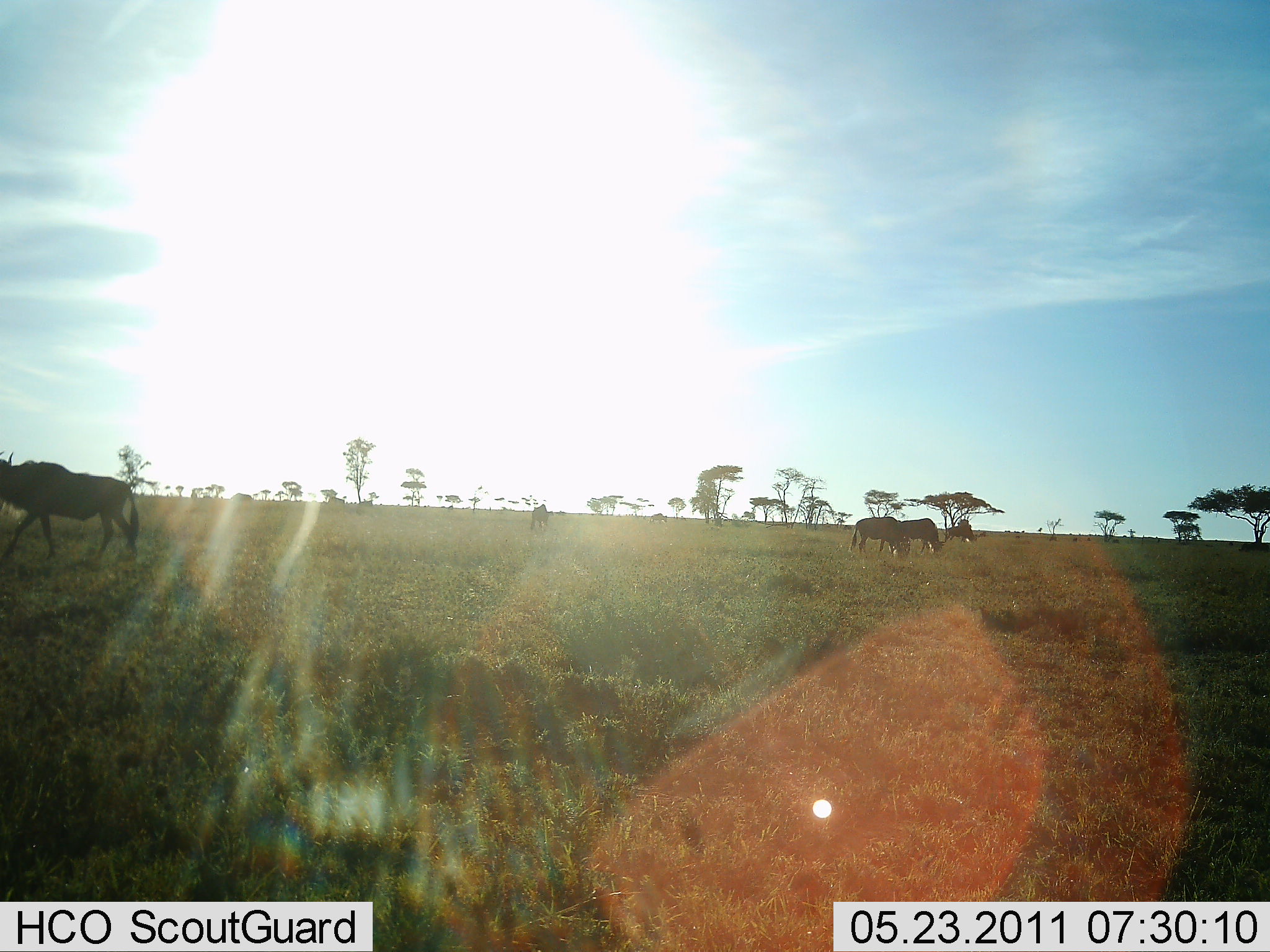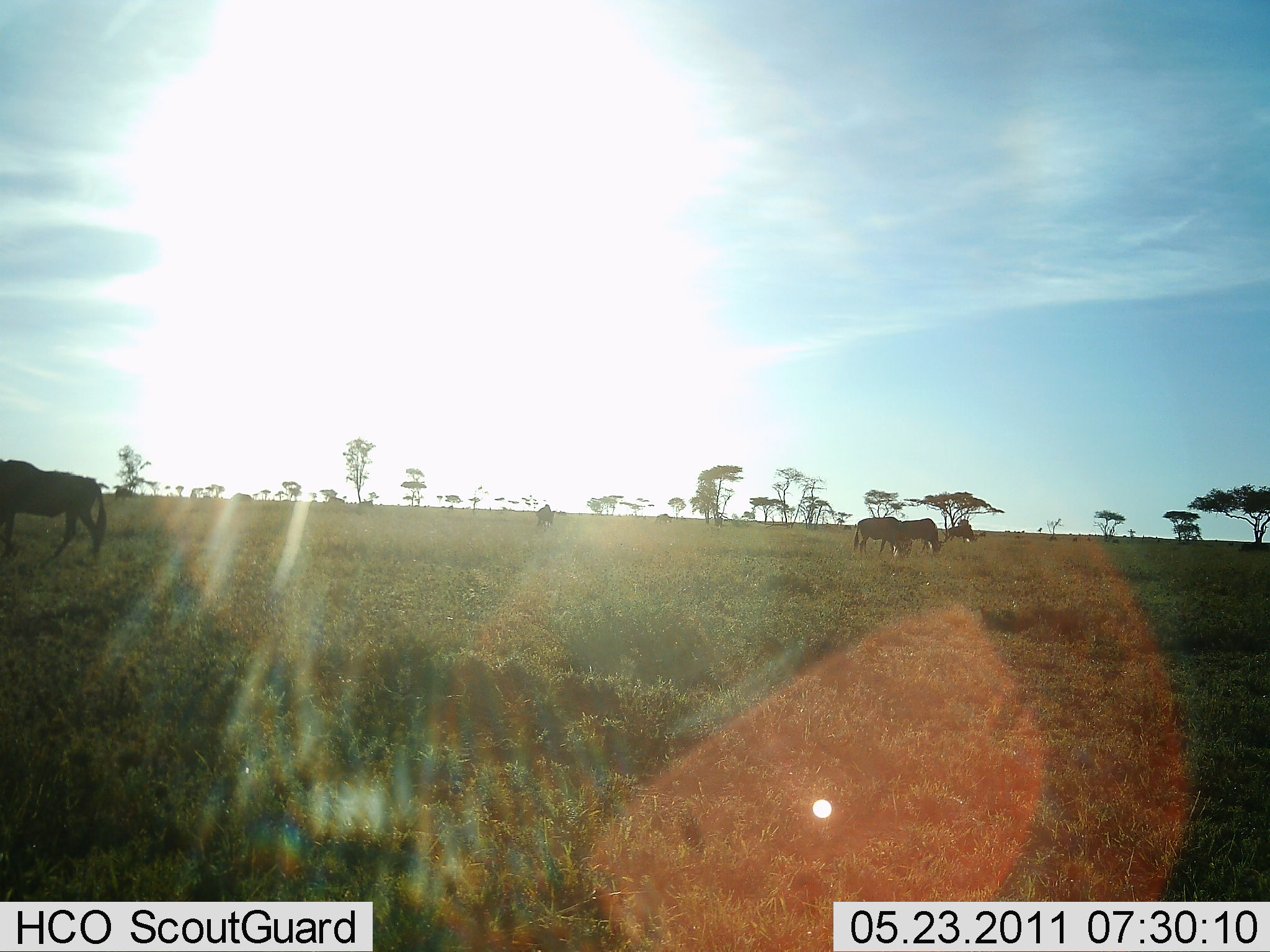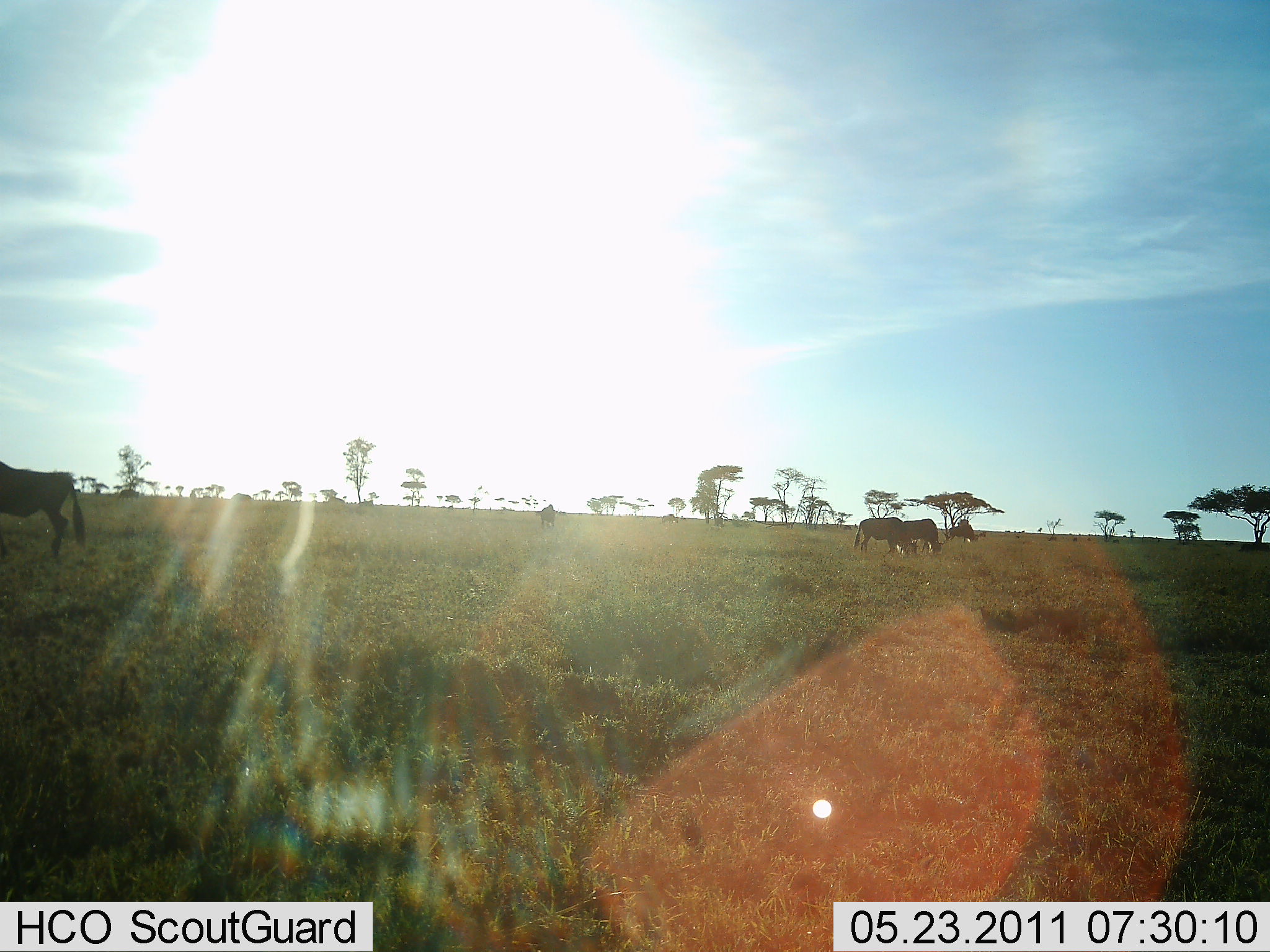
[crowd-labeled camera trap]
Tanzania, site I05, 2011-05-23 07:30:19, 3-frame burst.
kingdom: Animalia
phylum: Chordata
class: Mammalia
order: Artiodactyla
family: Bovidae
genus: Connochaetes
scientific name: Connochaetes taurinus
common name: blue wildebeest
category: wildebeest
Wildebeest (blue wildebeest) (Connochaetes taurinus), count 6. Behavior (volunteer vote fractions): standing 20%, resting 10%, moving 50%, interacting 10%. Young present (vote fraction): 0%. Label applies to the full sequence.